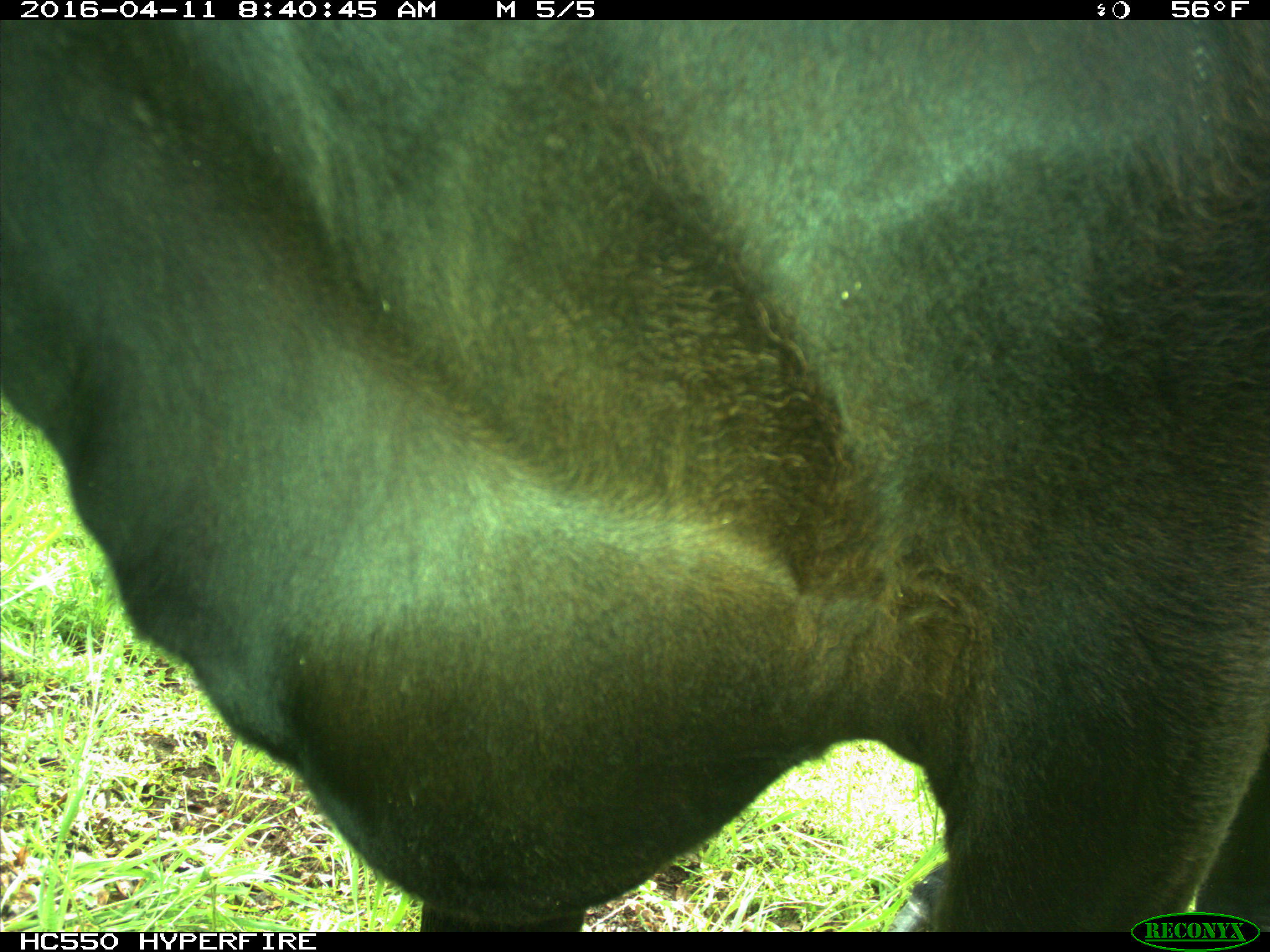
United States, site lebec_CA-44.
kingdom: Animalia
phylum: Chordata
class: Mammalia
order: Artiodactyla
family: Bovidae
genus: Bos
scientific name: Bos taurus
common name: domestic cow